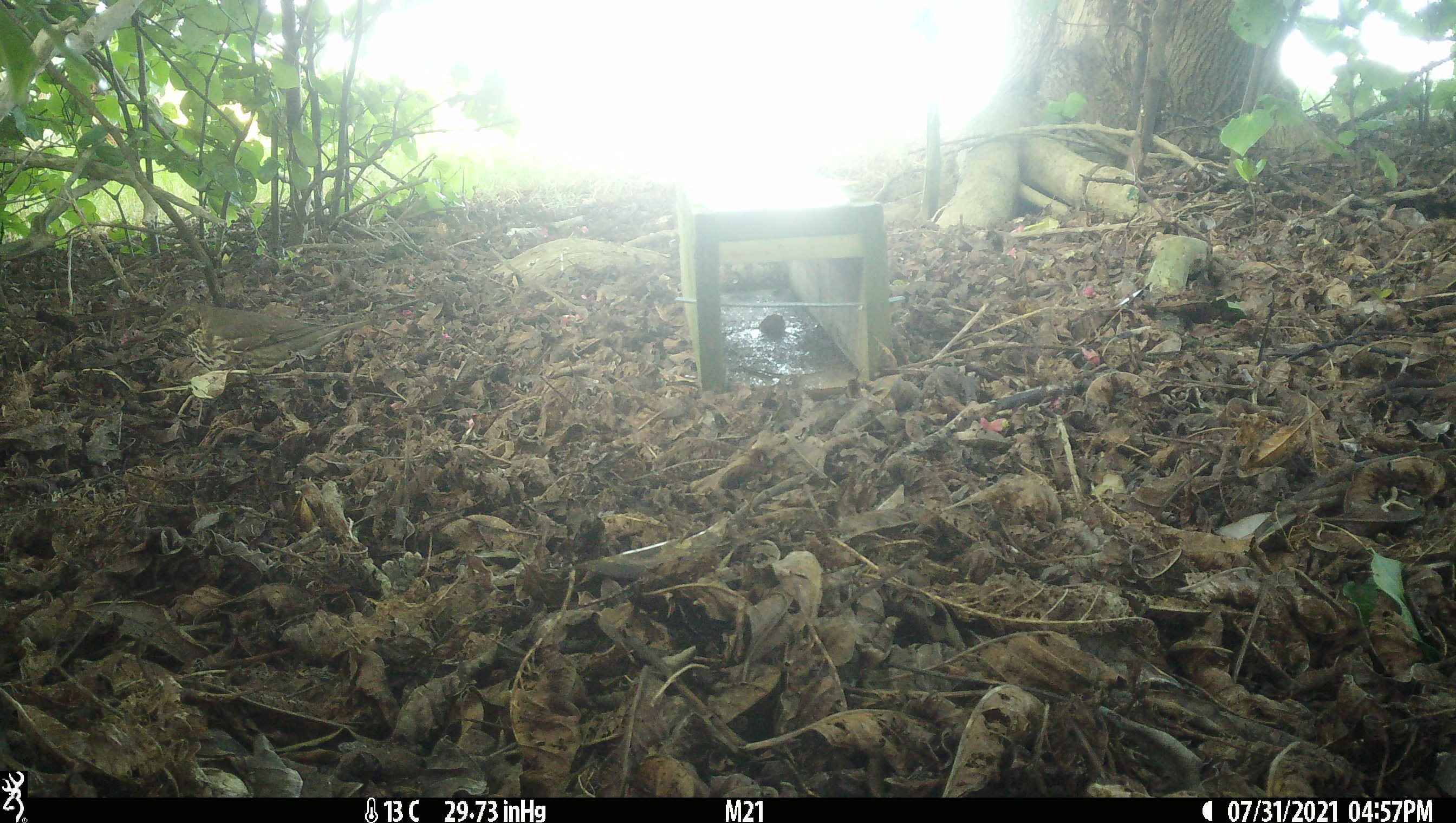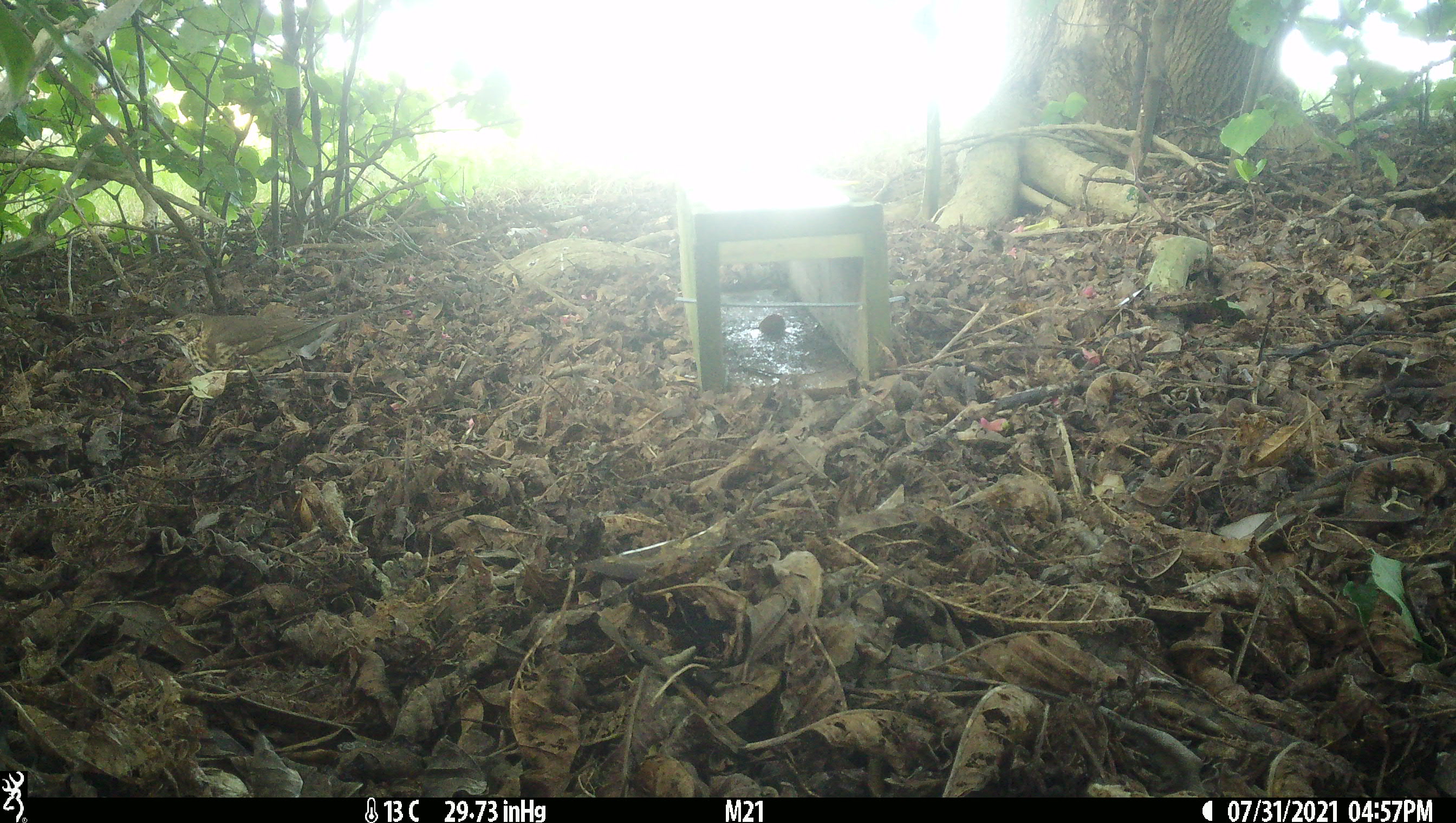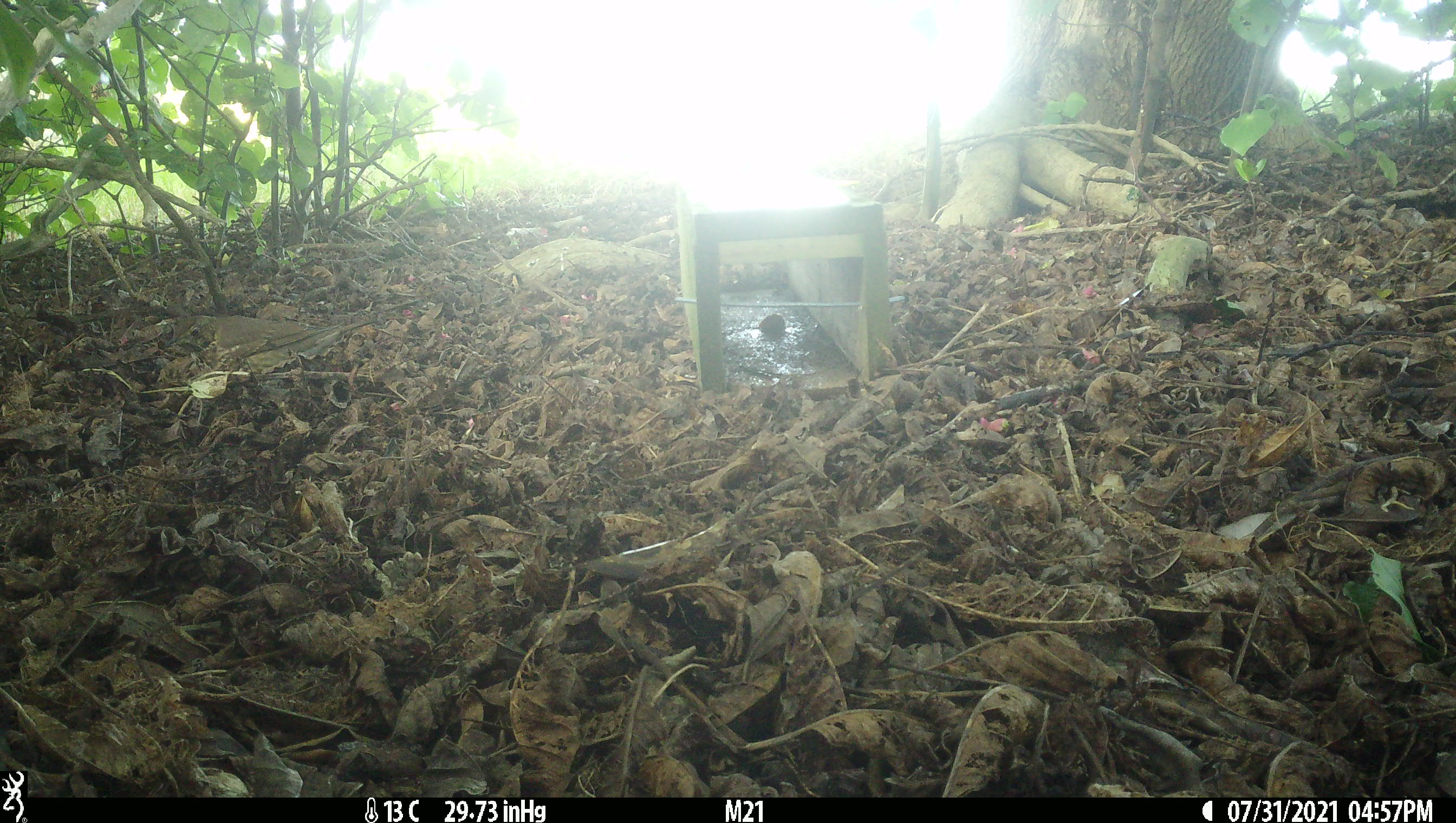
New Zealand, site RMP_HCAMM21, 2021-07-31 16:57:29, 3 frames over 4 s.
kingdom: Animalia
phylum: Chordata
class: Aves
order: Passeriformes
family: Turdidae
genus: Turdus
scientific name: Turdus philomelos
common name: song thrush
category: thrush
Thrush (song thrush) (Turdus philomelos).